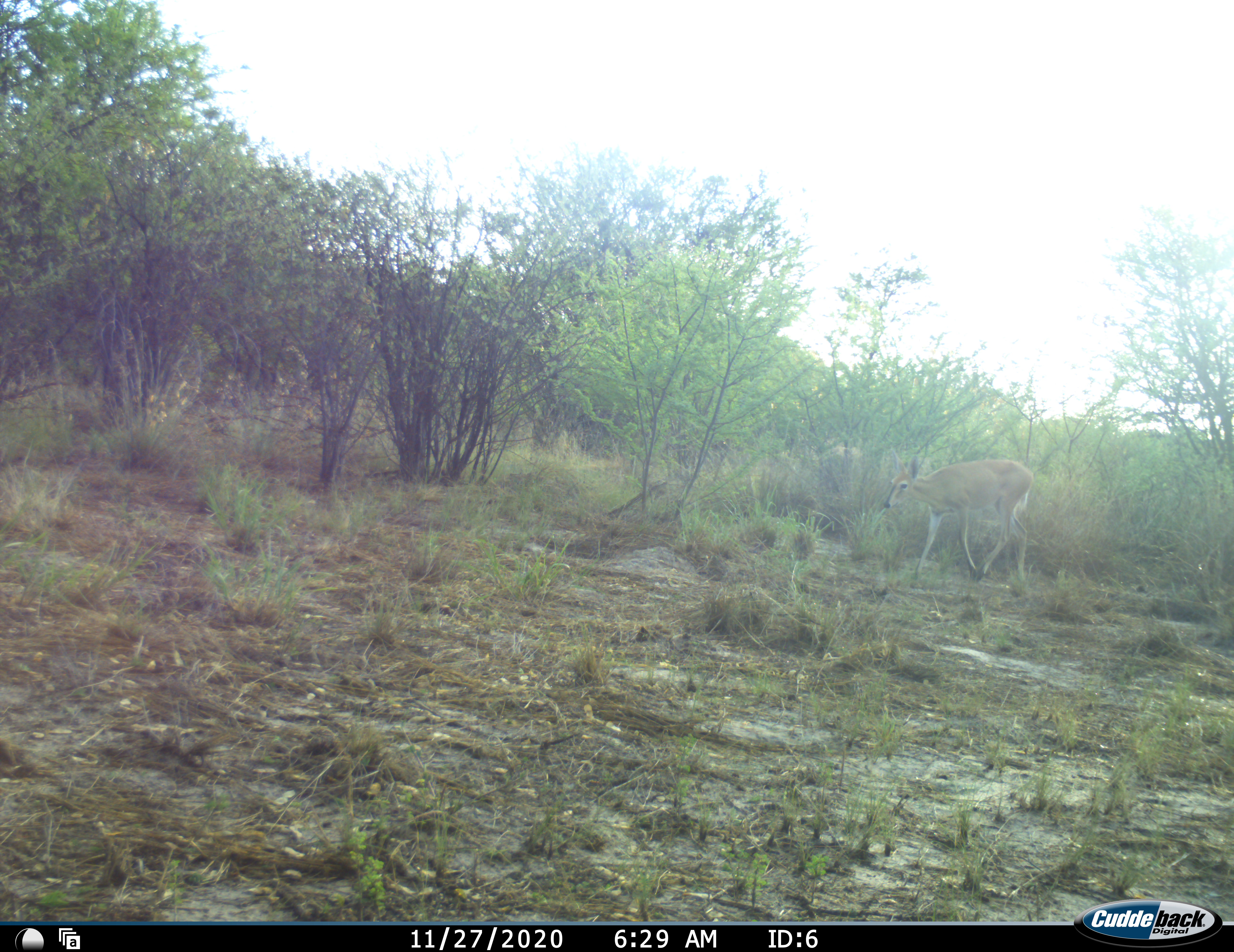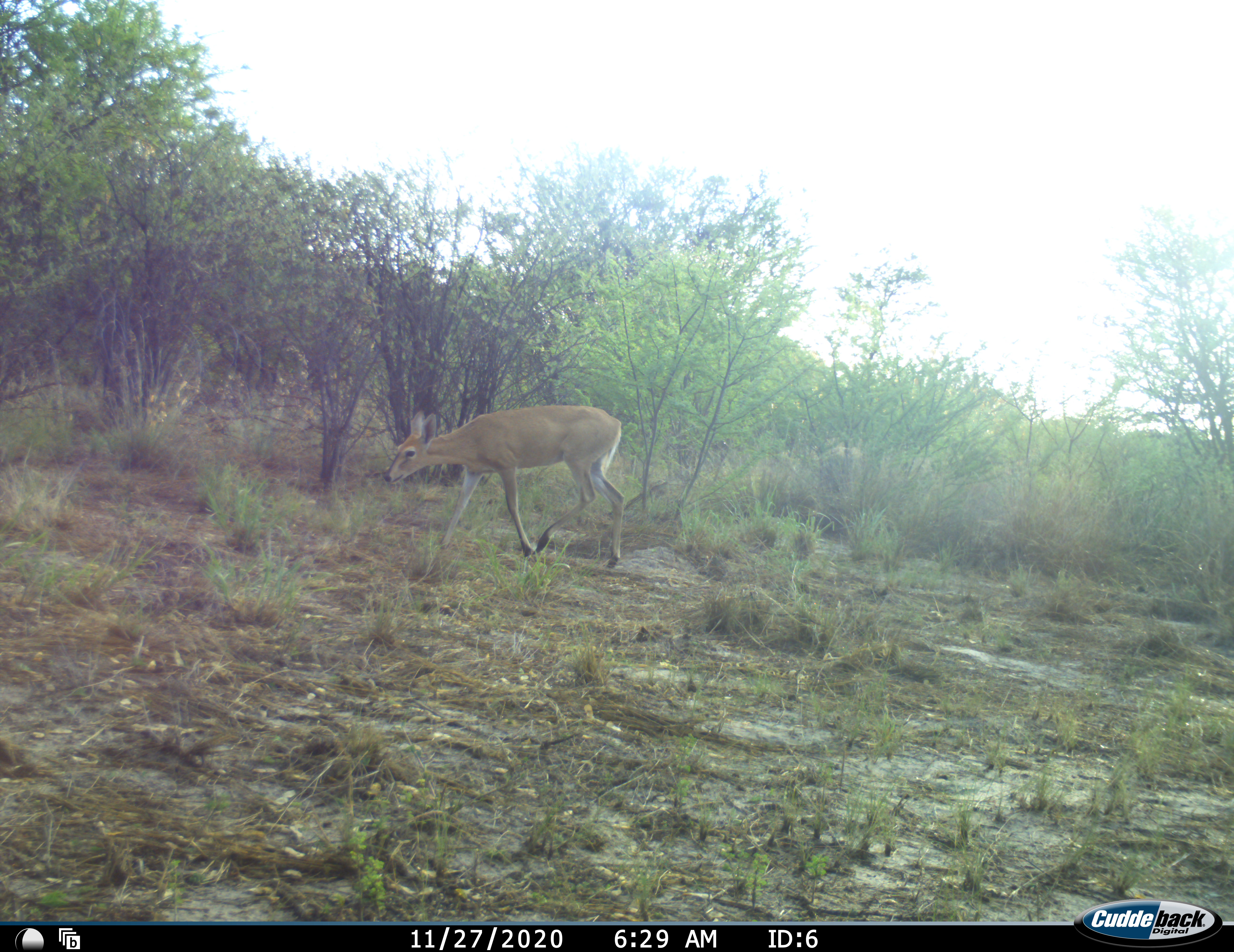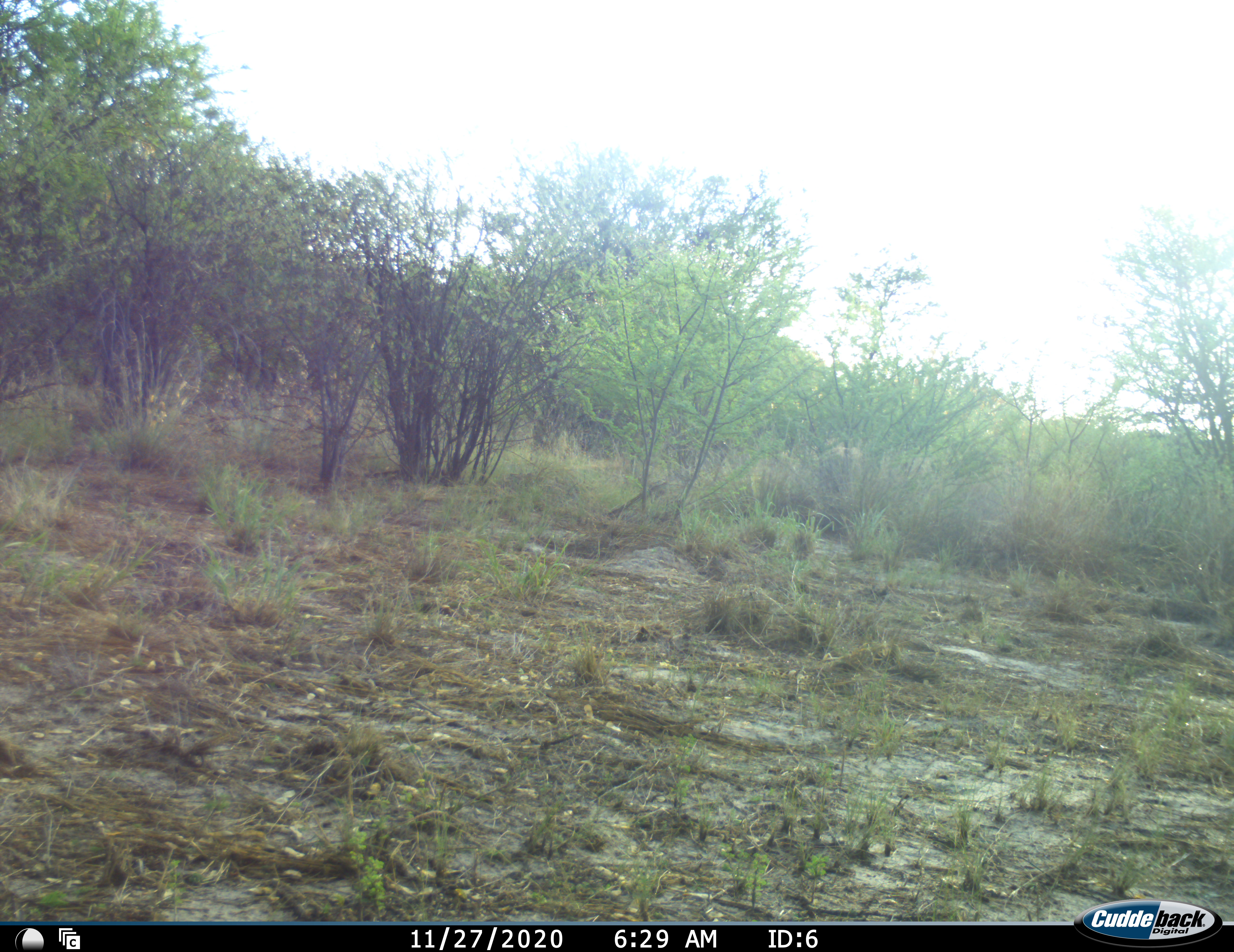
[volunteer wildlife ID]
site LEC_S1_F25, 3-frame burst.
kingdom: Animalia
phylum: Chordata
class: Mammalia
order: Artiodactyla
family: Bovidae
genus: Sylvicapra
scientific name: Sylvicapra grimmia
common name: common duiker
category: duikercommongrey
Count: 1.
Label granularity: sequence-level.